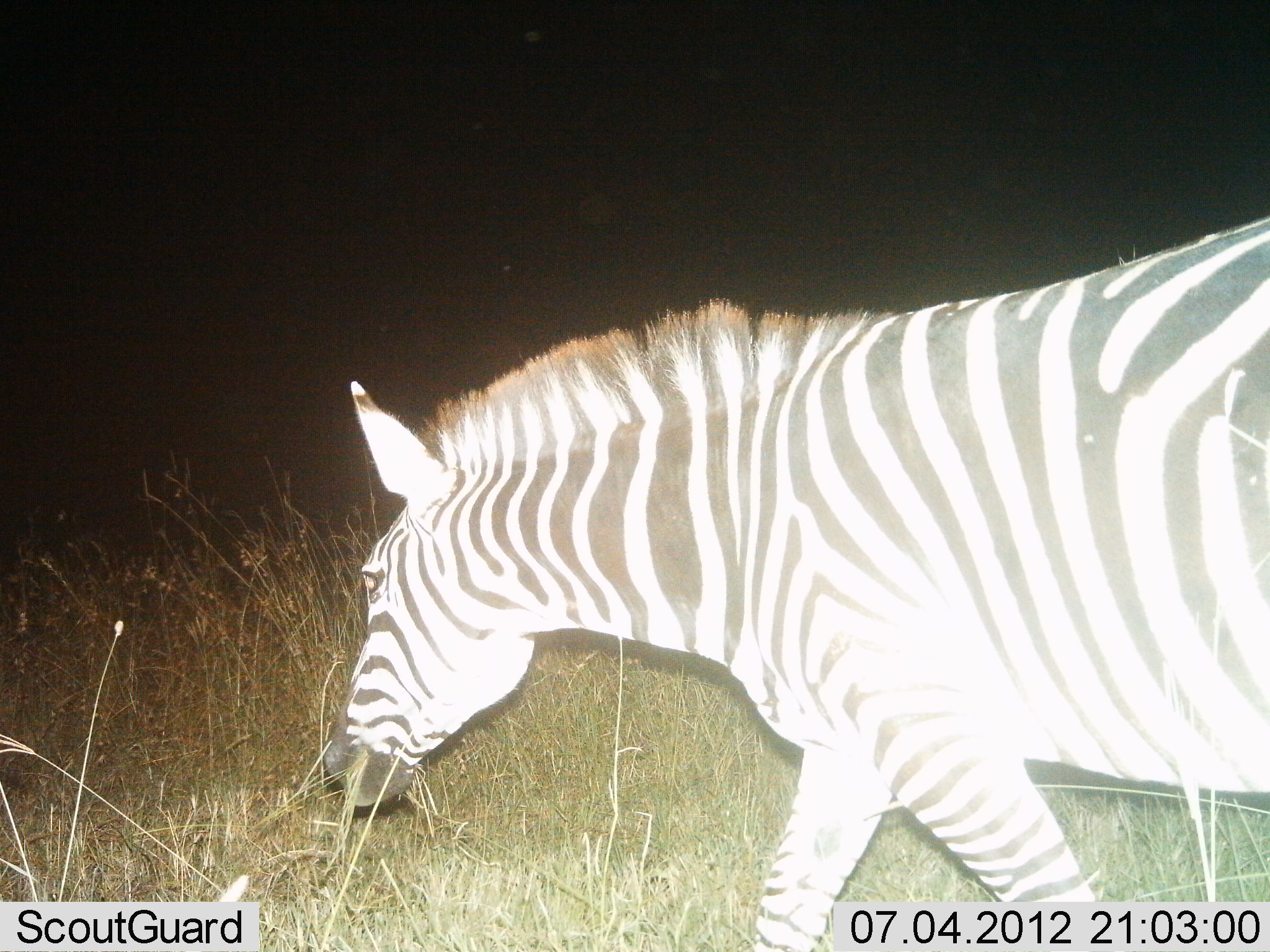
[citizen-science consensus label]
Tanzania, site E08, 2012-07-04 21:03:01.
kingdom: Animalia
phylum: Chordata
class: Mammalia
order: Perissodactyla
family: Equidae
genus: Equus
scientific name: Equus quagga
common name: plains zebra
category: zebra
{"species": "zebra (plains zebra) (Equus quagga)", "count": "1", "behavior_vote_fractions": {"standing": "10%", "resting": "0%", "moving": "50%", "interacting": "0%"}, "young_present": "0%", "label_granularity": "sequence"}